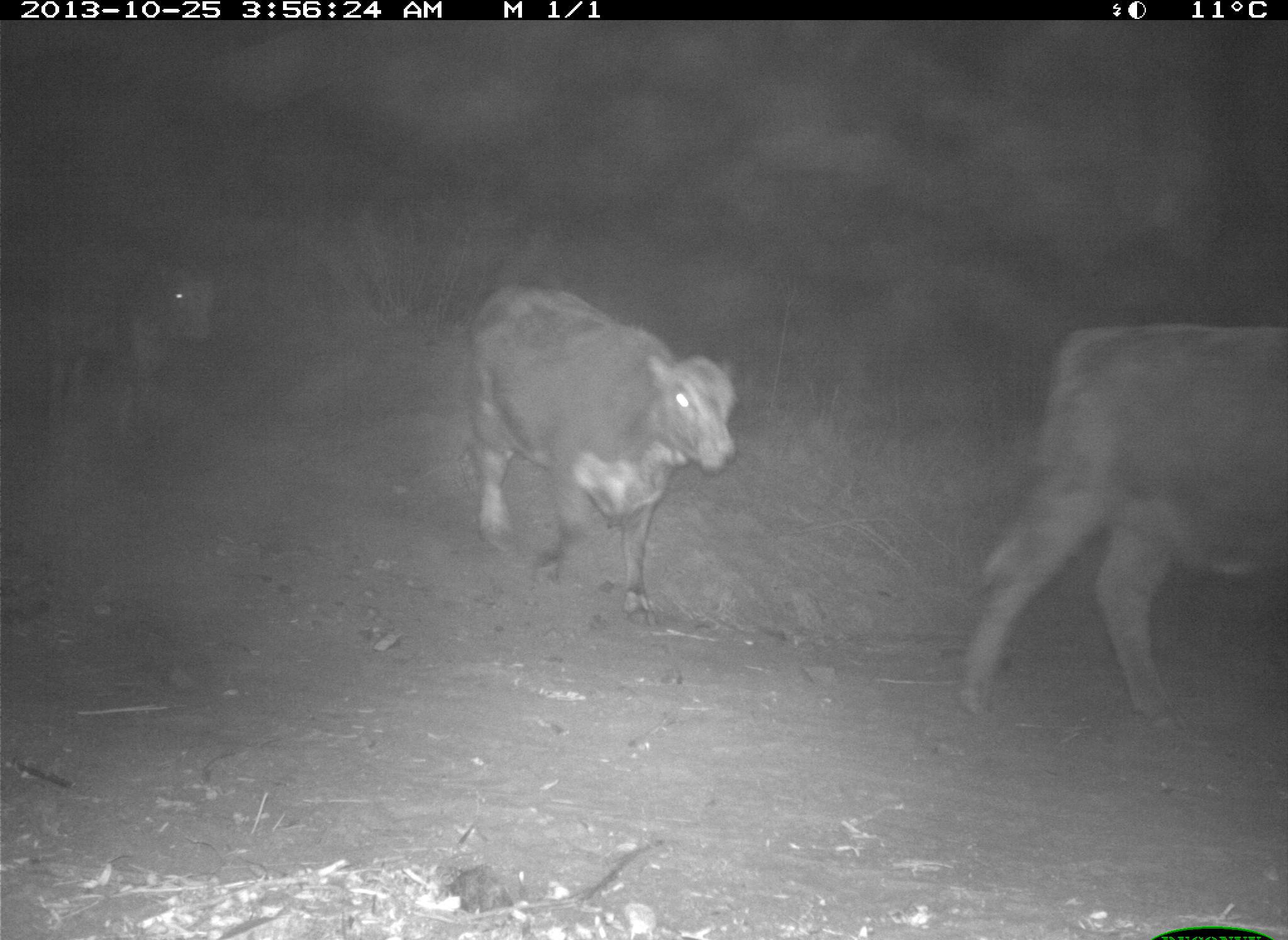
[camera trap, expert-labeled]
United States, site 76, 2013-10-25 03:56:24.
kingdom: Animalia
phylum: Chordata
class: Mammalia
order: Artiodactyla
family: Bovidae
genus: Bos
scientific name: Bos taurus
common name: cow